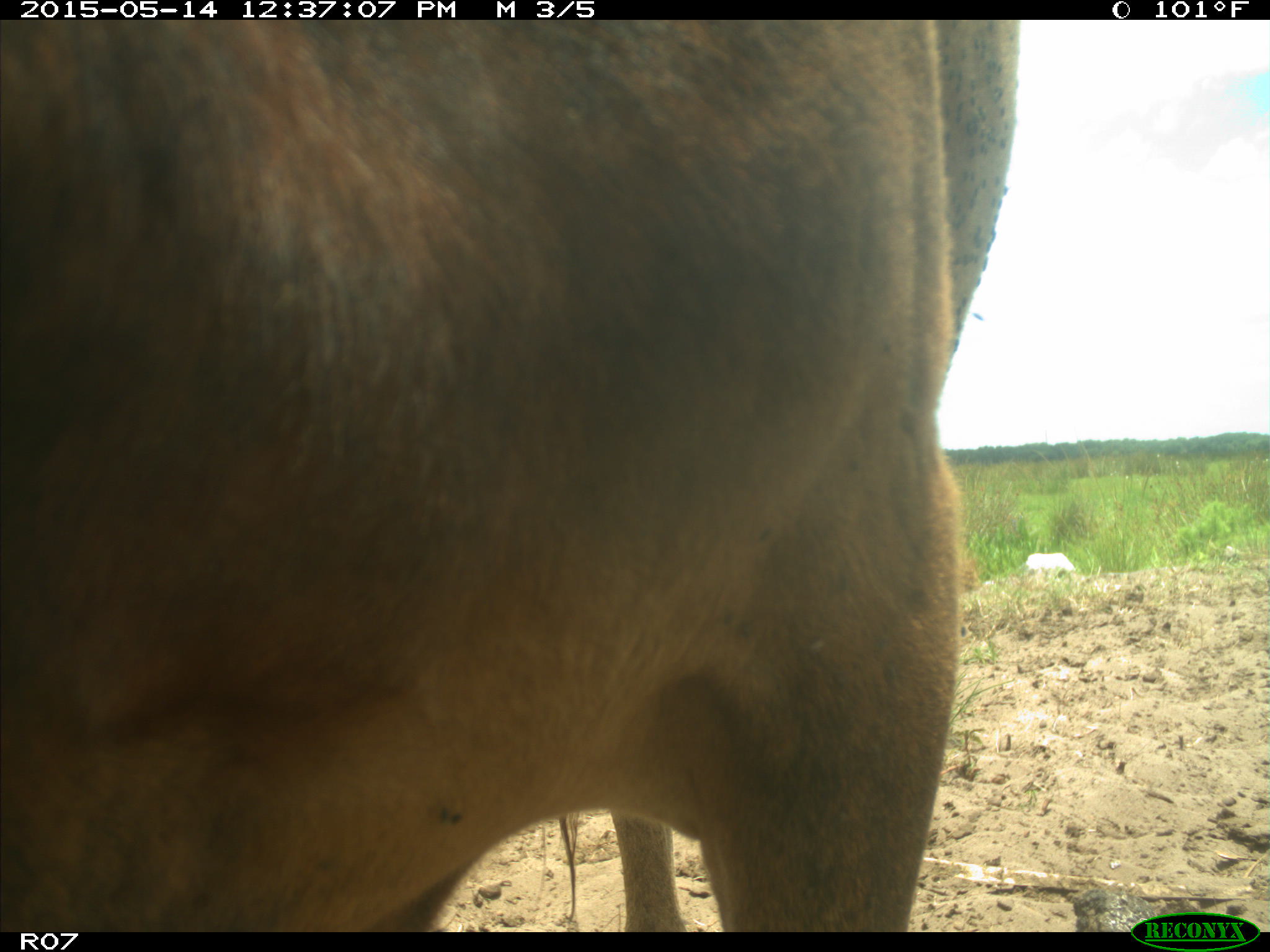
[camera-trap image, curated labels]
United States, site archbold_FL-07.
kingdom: Animalia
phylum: Chordata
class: Mammalia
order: Artiodactyla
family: Bovidae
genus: Bos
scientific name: Bos taurus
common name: domestic cow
Bos taurus (domestic cow).